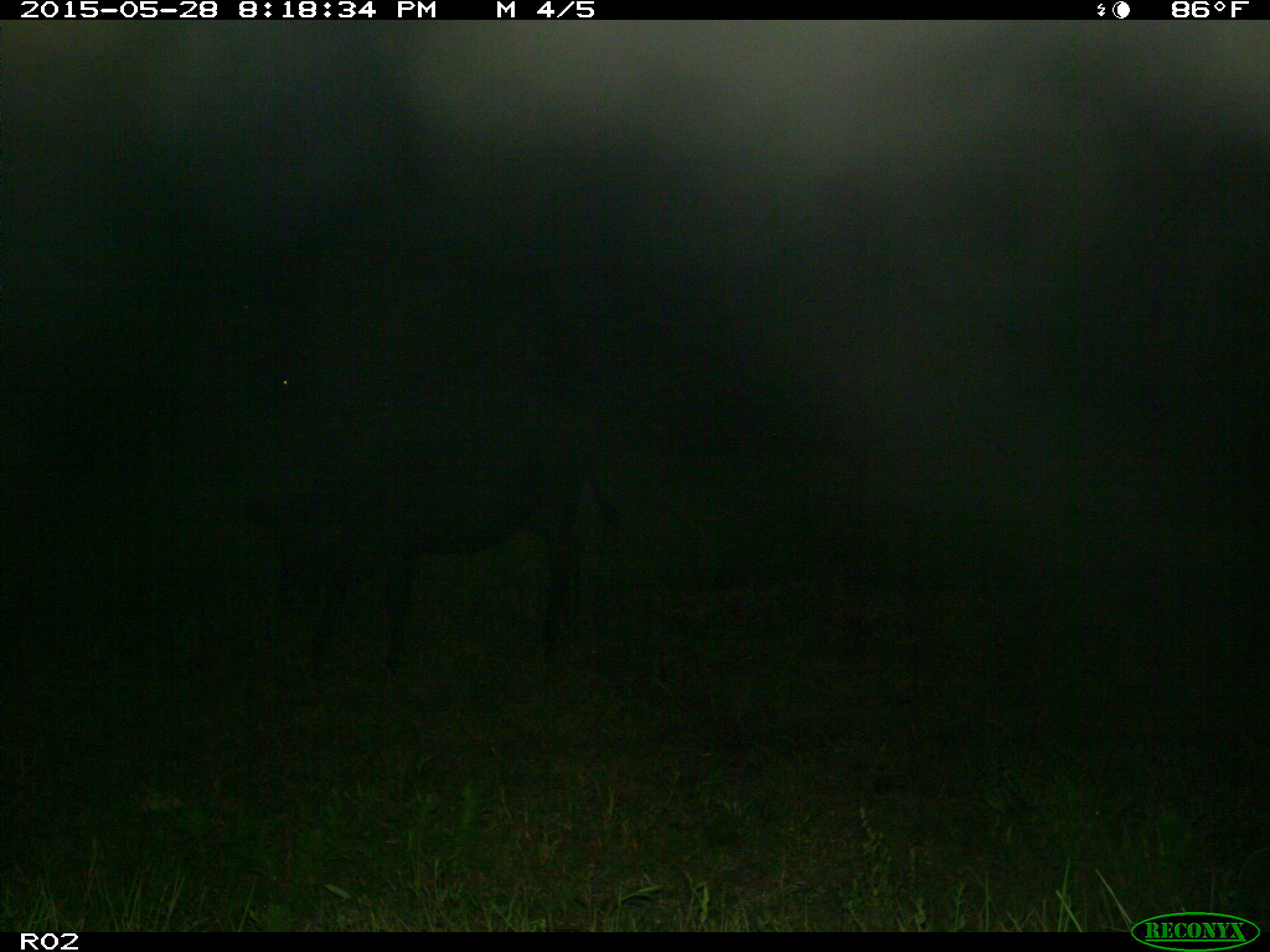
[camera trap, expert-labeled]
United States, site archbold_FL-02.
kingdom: Animalia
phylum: Chordata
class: Mammalia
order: Artiodactyla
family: Bovidae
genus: Bos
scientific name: Bos taurus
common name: domestic cow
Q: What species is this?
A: Bos taurus (domestic cow).